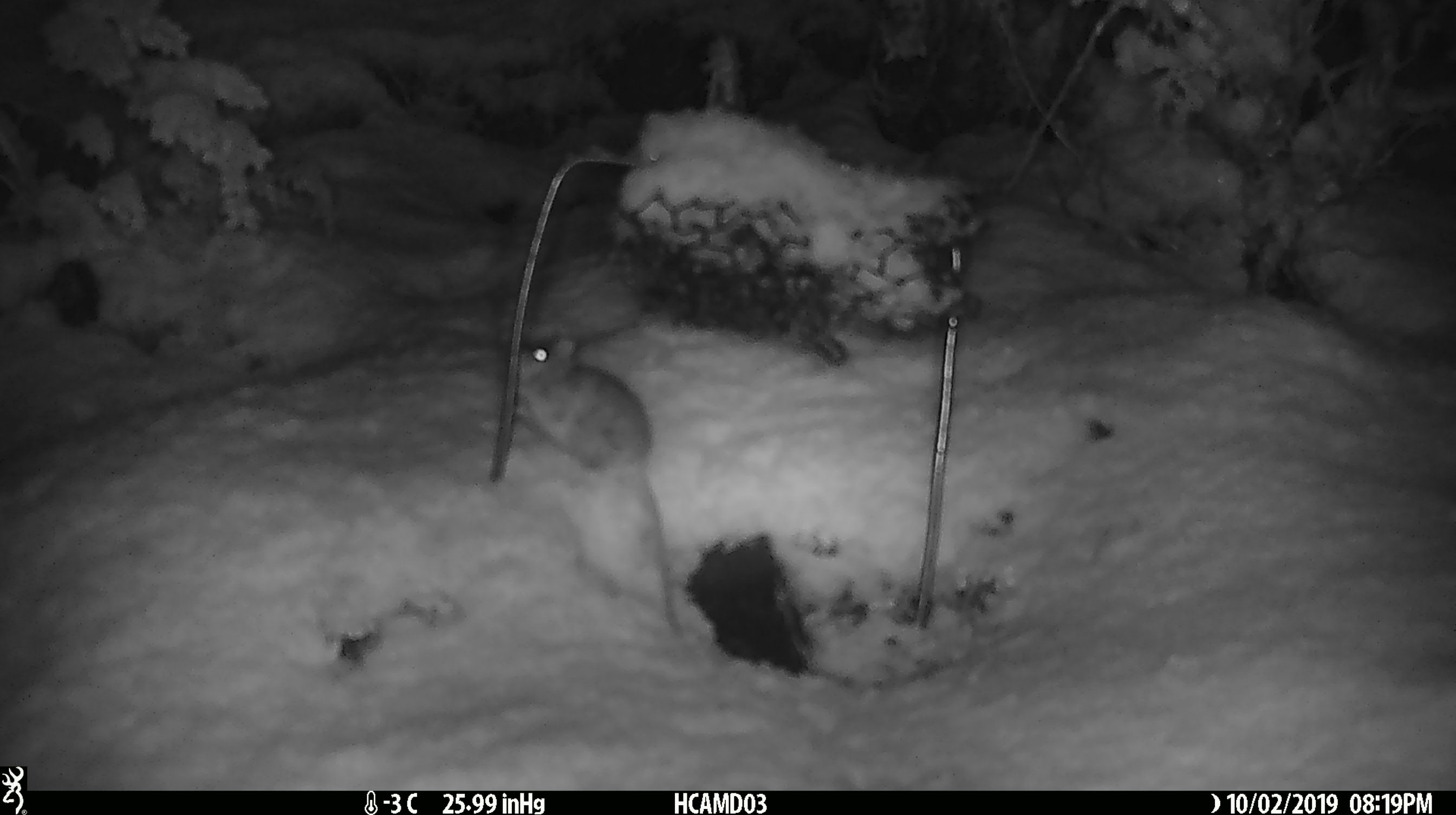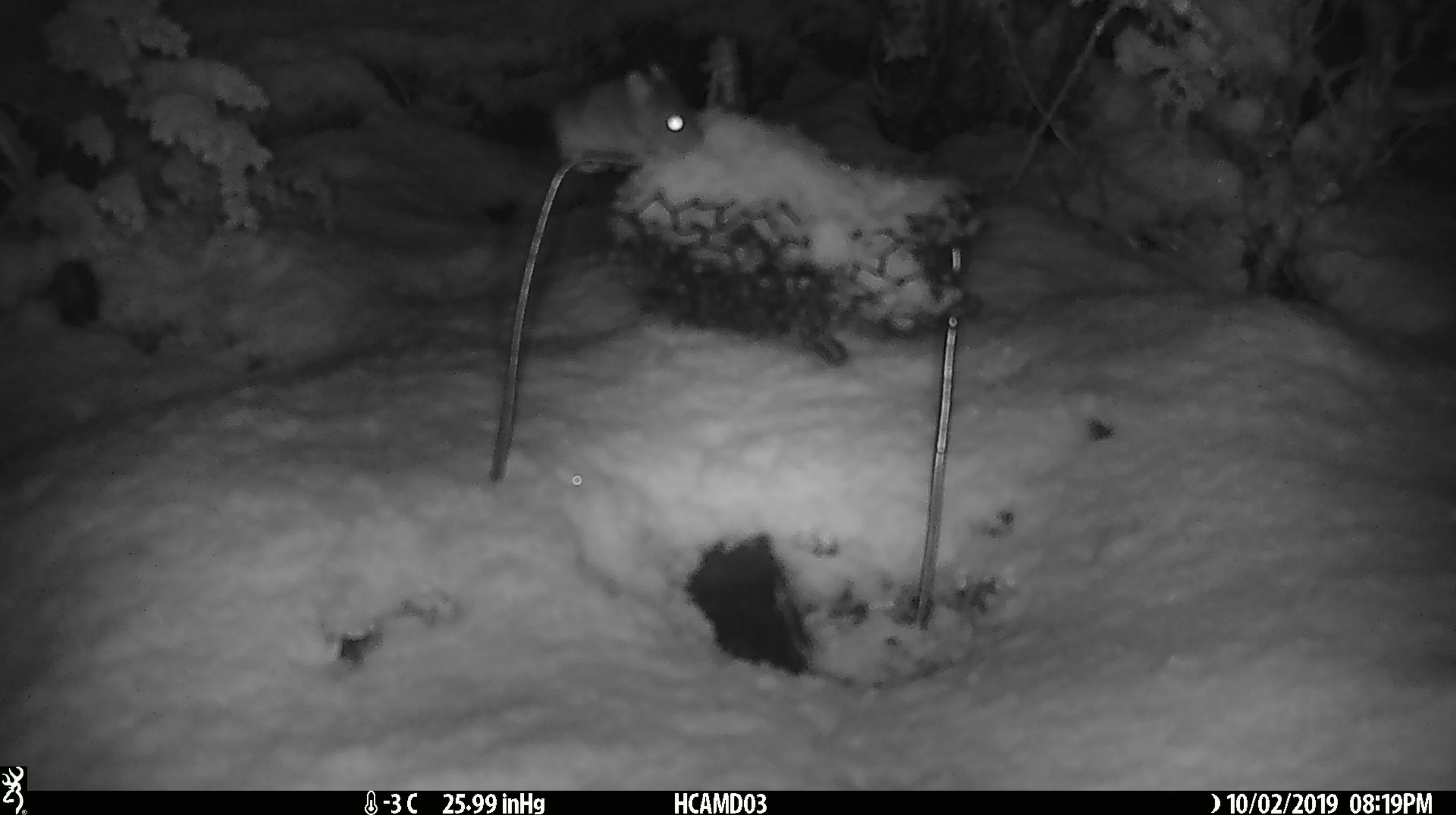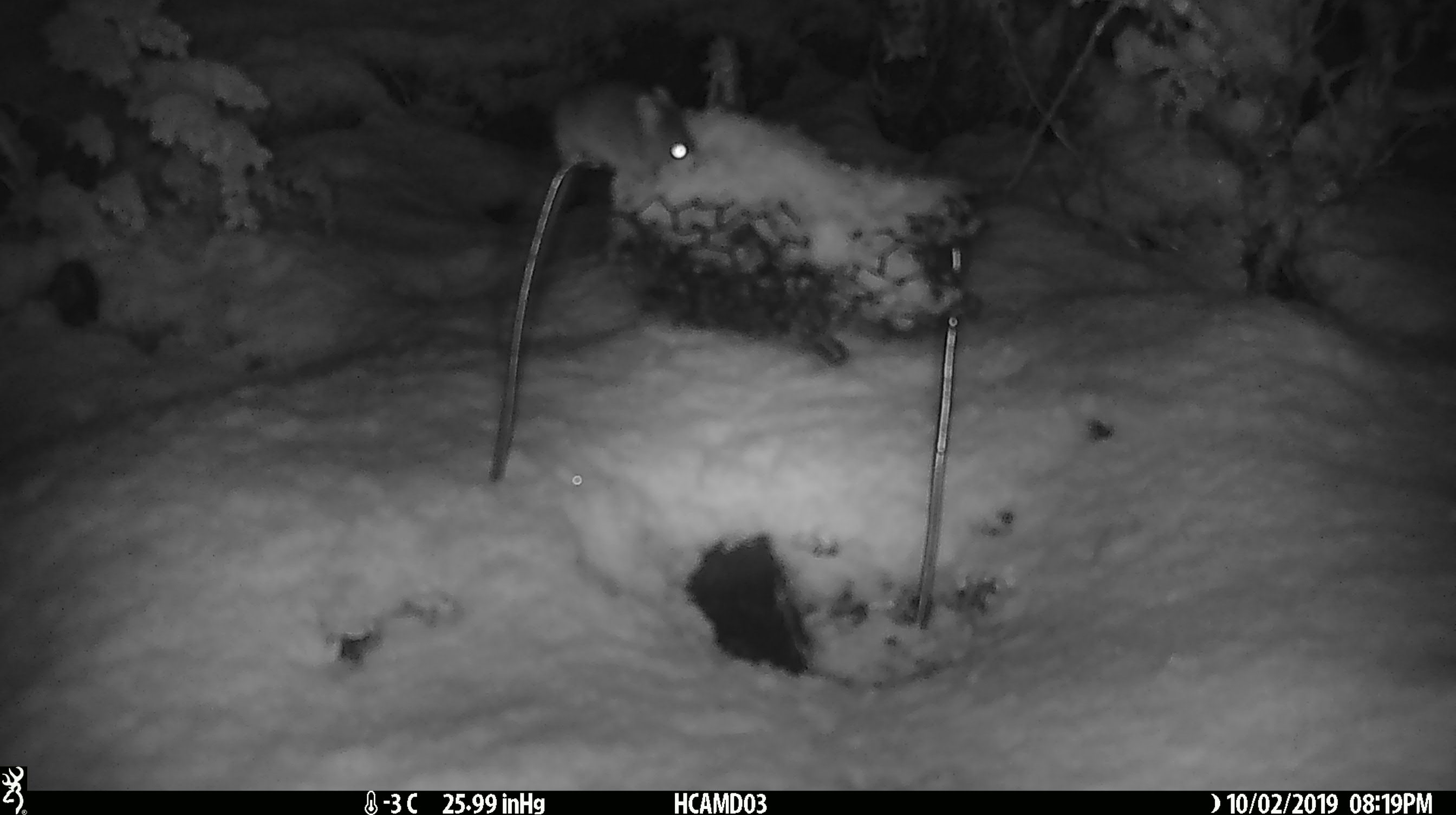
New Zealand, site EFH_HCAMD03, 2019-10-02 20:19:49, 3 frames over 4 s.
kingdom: Animalia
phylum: Chordata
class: Mammalia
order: Rodentia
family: Muridae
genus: Mus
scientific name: Mus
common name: mouse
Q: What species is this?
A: Mouse (Mus).